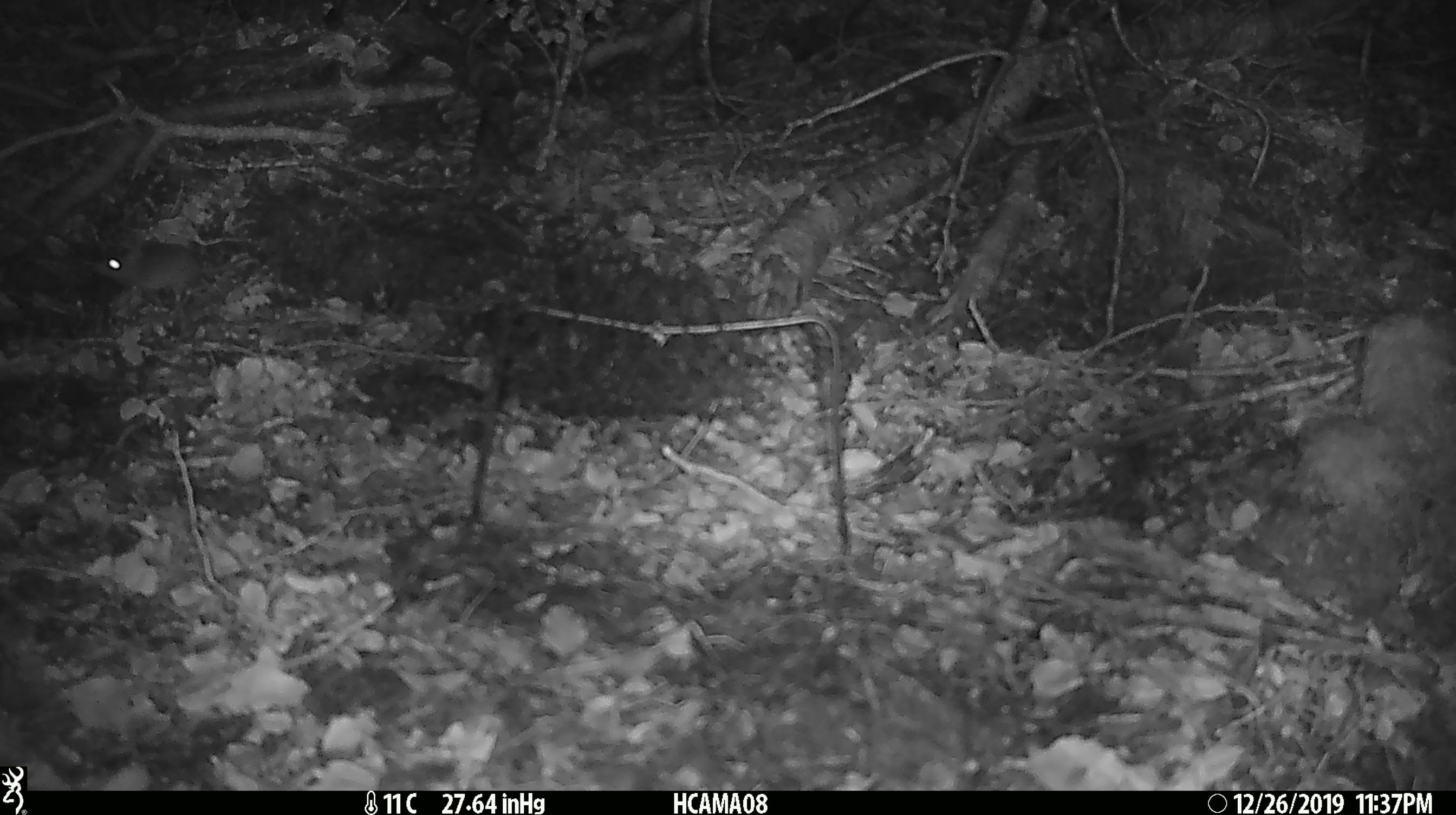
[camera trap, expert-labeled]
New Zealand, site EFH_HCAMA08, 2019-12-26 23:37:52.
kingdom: Animalia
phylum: Chordata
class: Mammalia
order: Rodentia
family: Muridae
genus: Mus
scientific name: Mus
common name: mouse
Mouse (Mus).